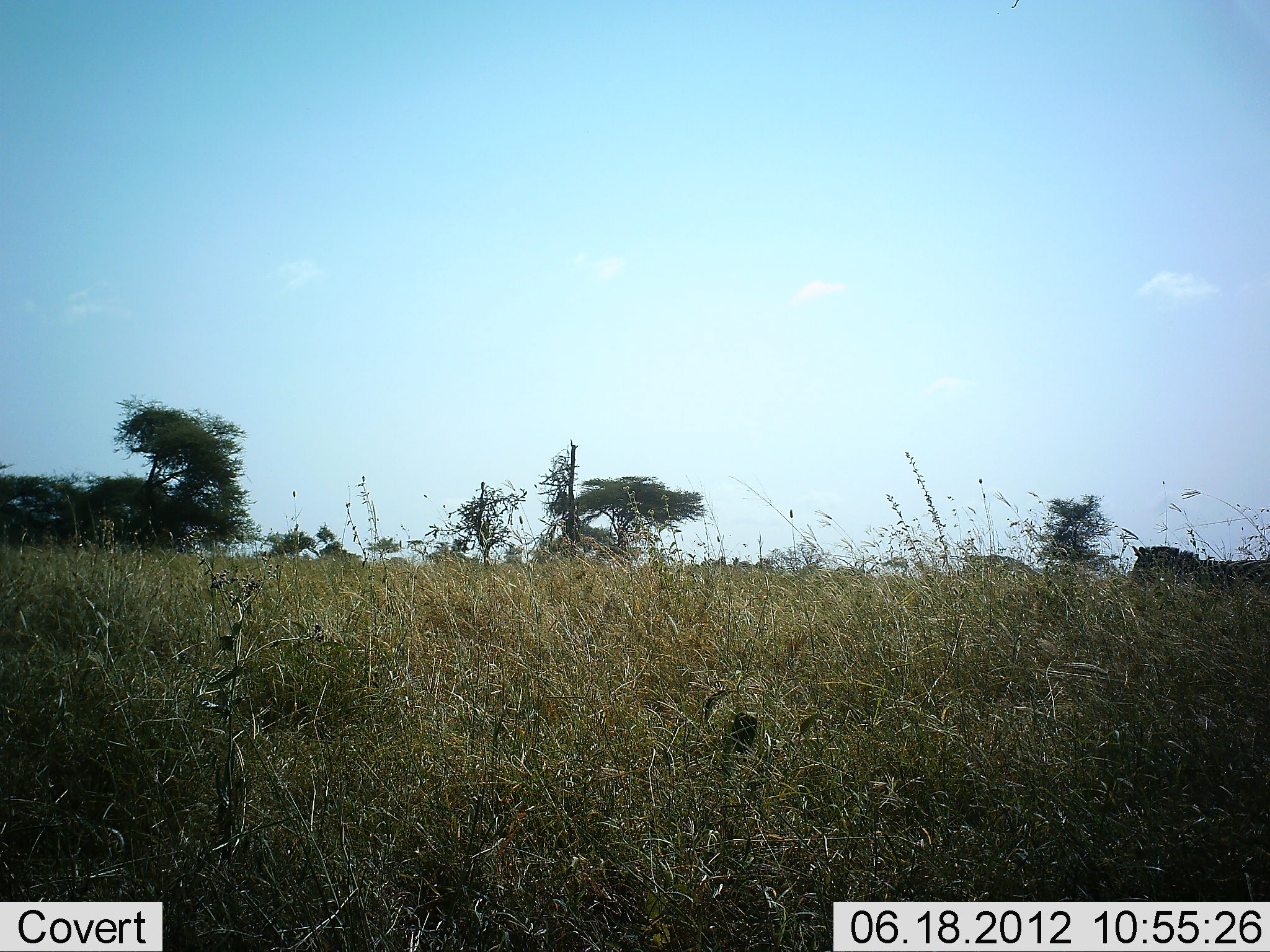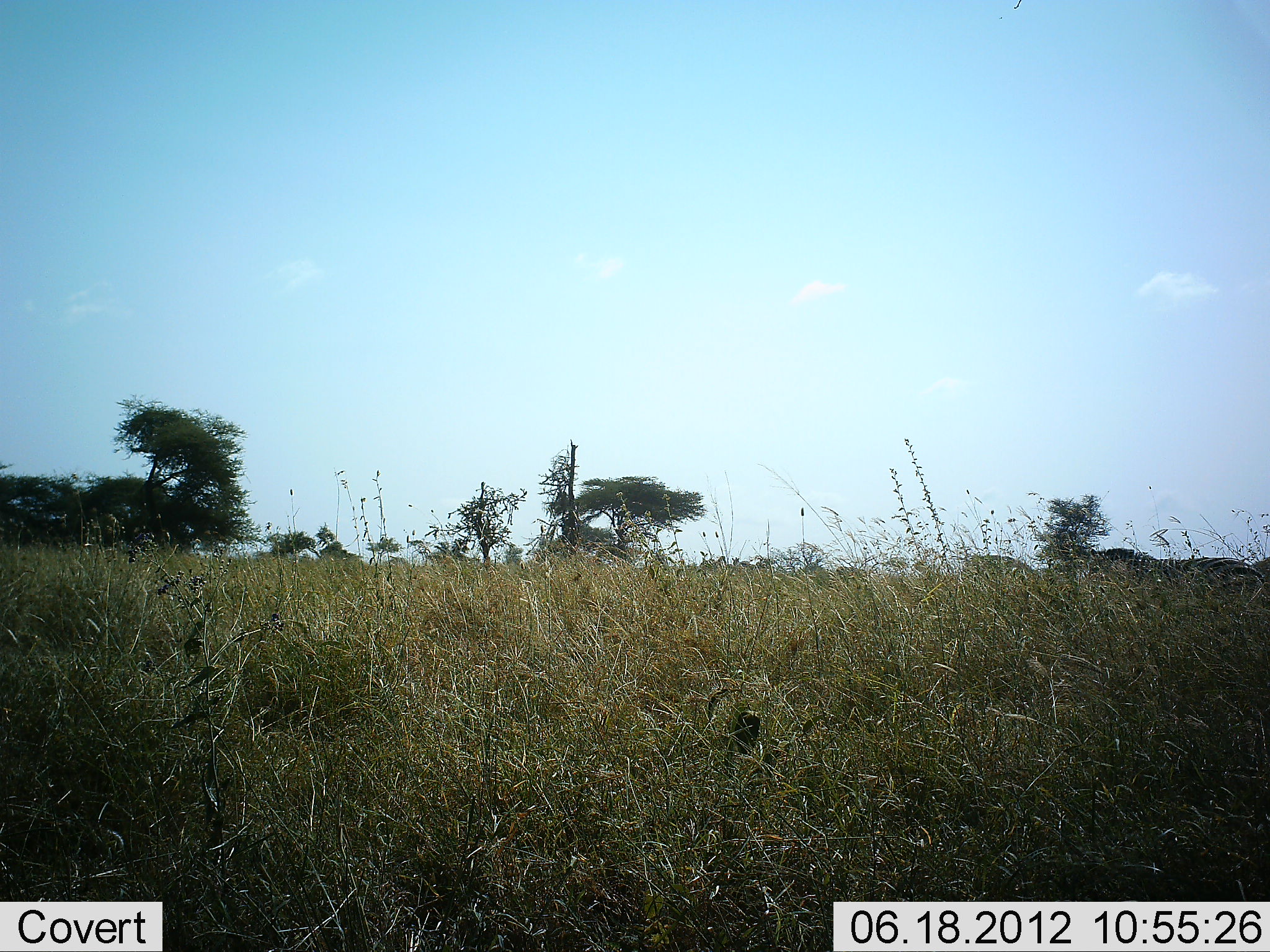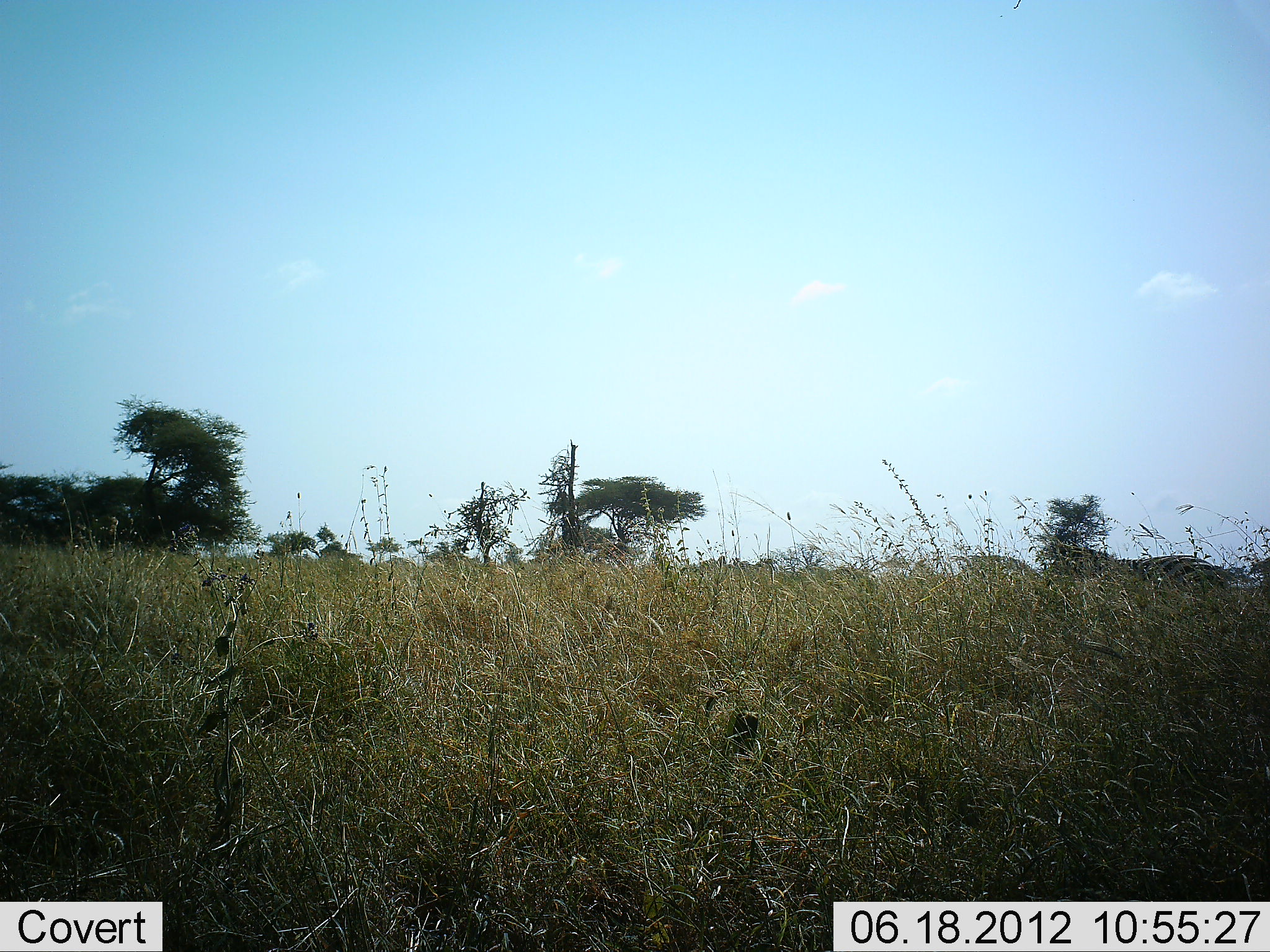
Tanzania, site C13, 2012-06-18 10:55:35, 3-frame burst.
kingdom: Animalia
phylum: Chordata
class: Mammalia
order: Perissodactyla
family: Equidae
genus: Equus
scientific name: Equus quagga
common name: plains zebra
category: zebra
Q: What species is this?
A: Zebra (plains zebra) (Equus quagga).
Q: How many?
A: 1.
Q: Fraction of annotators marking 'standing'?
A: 0%.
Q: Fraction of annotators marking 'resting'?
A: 0%.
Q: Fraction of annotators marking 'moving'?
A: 100%.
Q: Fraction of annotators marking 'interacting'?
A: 0%.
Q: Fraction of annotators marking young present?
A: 0%.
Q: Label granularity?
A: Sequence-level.